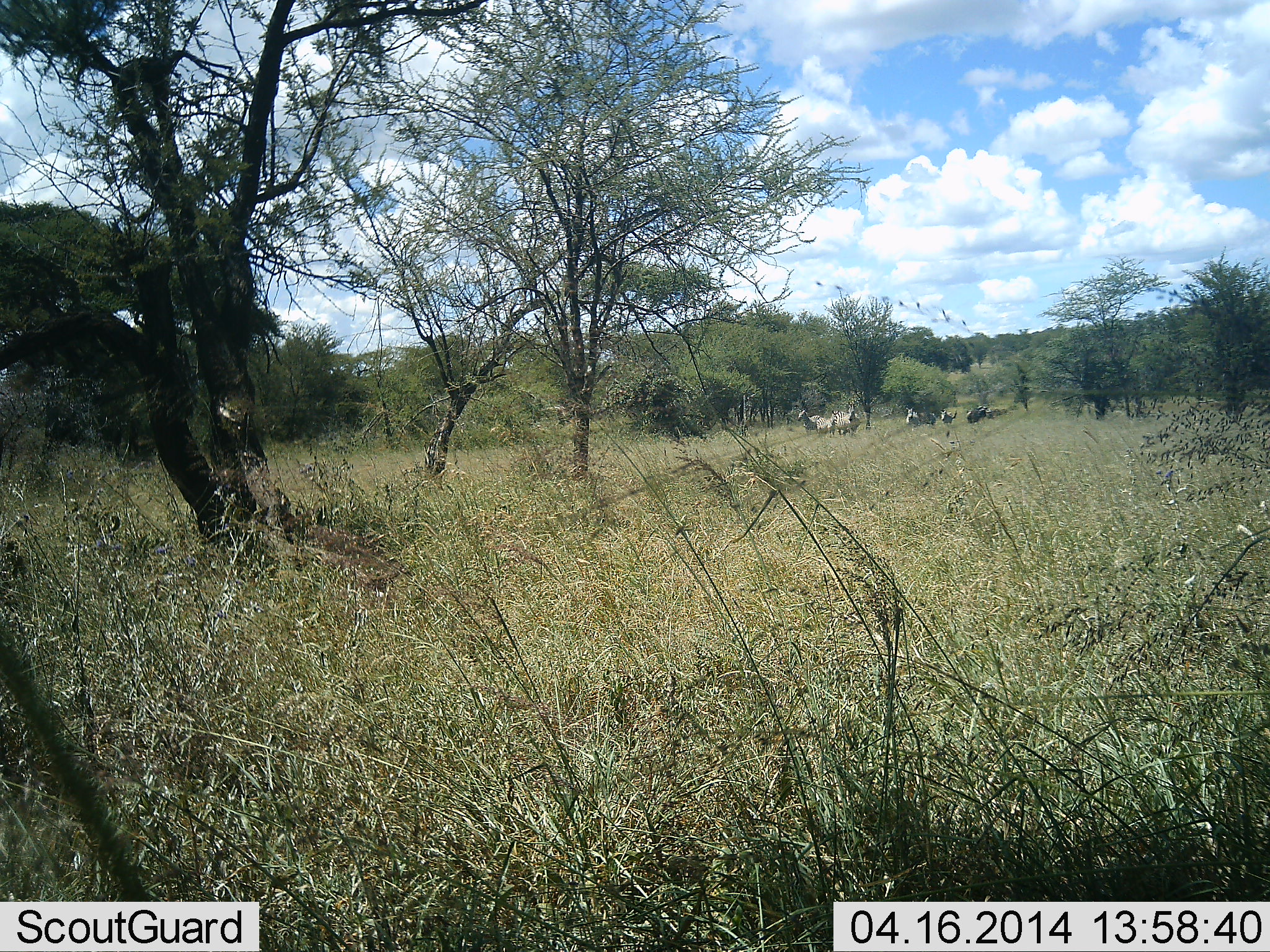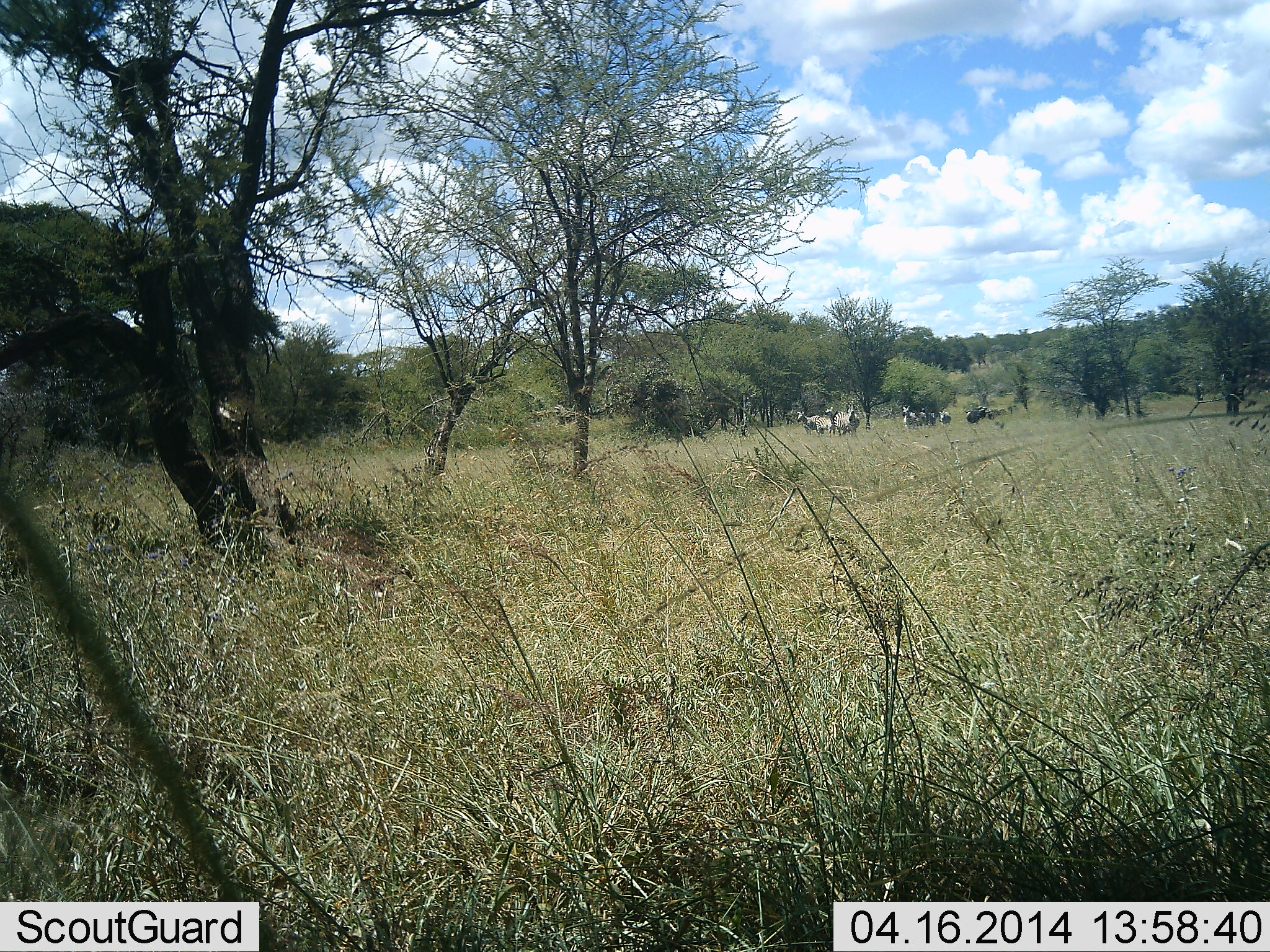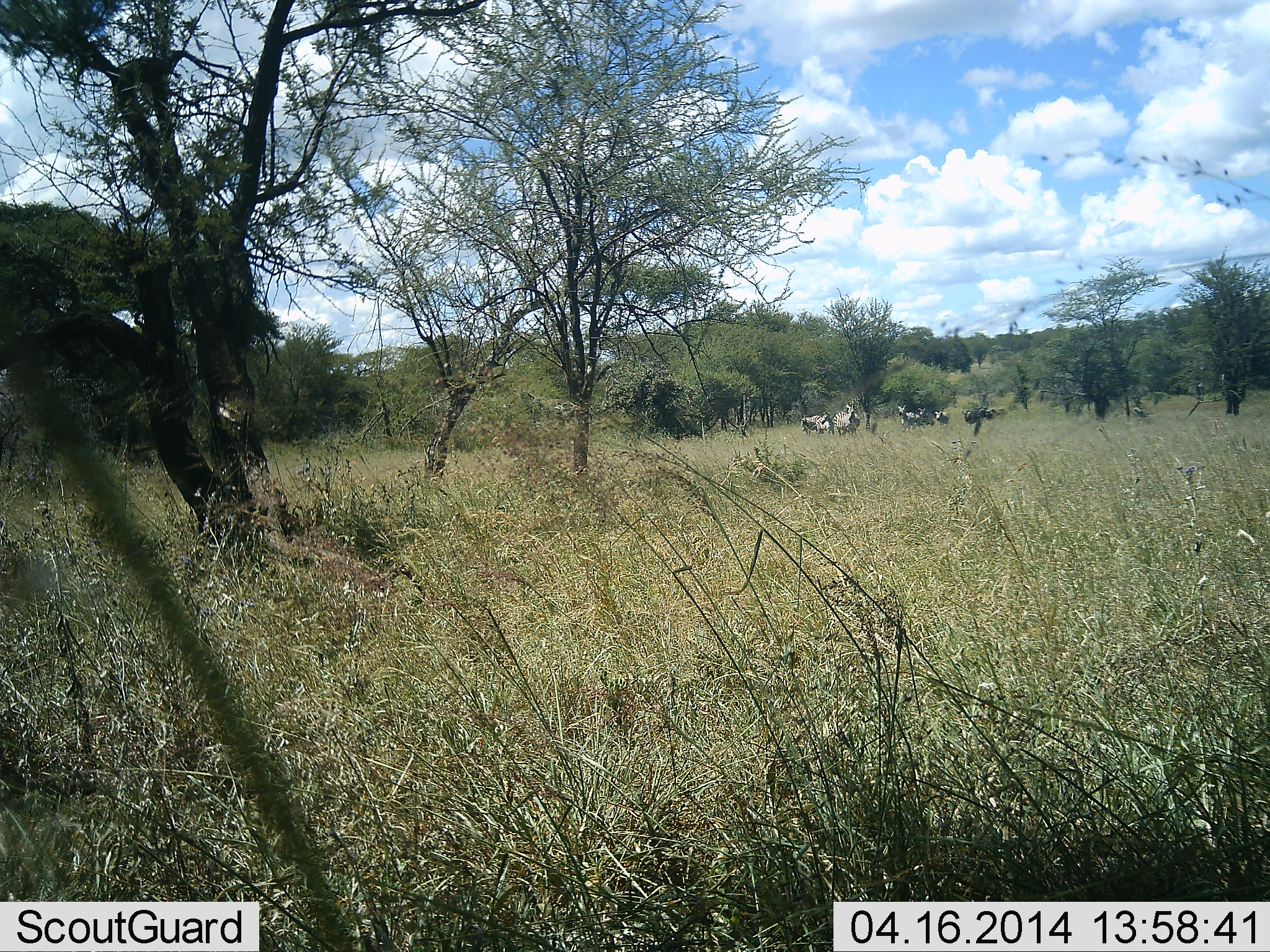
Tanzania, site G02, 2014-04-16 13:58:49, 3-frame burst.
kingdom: Animalia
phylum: Chordata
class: Mammalia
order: Perissodactyla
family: Equidae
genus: Equus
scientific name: Equus quagga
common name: plains zebra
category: zebra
Zebra (plains zebra) (Equus quagga), count 5. Behavior (volunteer vote fractions): standing 91%, resting 0%, moving 27%, interacting 0%. Young present (vote fraction): 0%. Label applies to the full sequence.